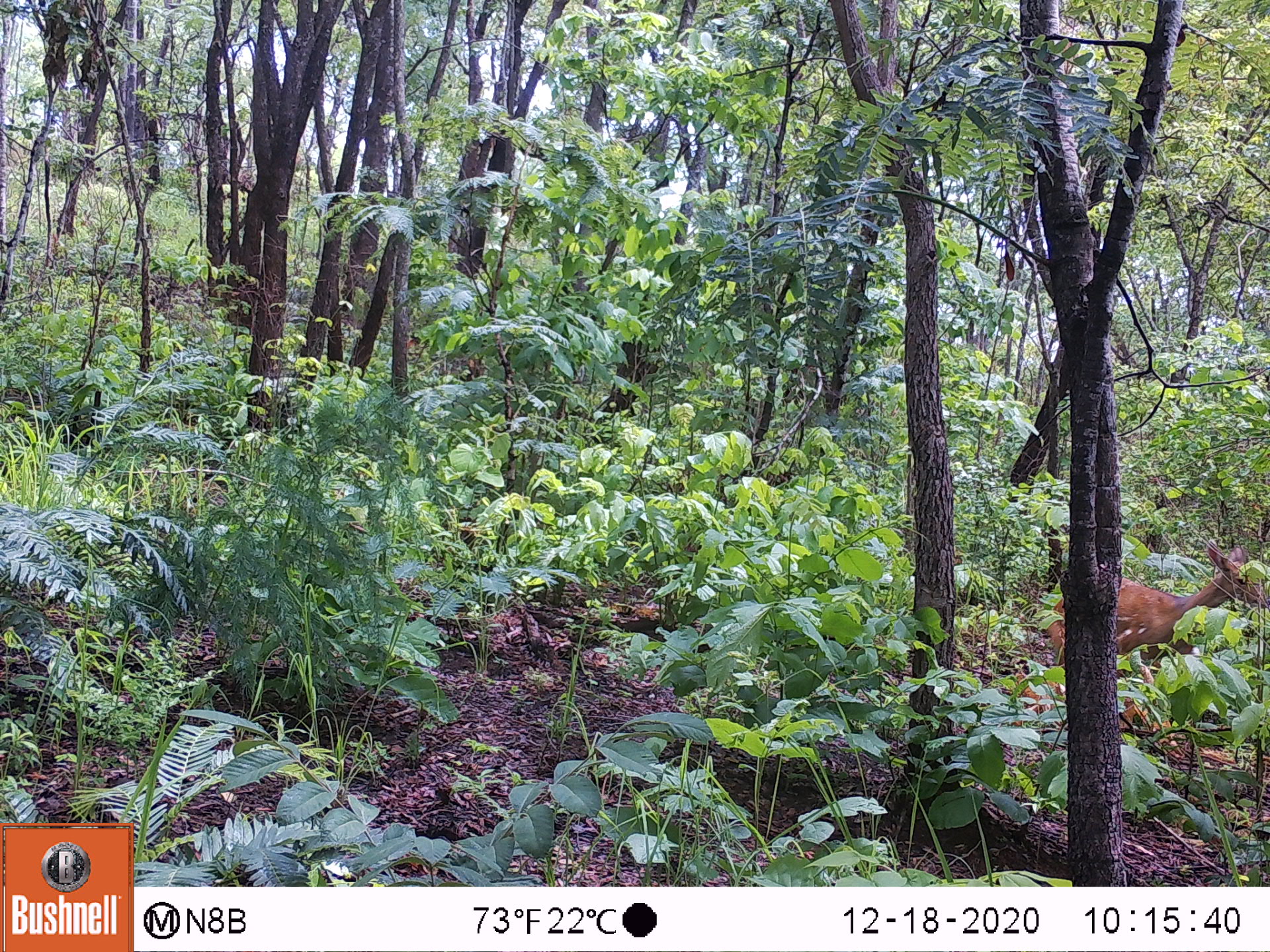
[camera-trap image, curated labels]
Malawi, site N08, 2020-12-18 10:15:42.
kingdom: Animalia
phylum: Chordata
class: Mammalia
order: Artiodactyla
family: Bovidae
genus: Tragelaphus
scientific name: Tragelaphus sylvaticus sylvaticus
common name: cape bushbuck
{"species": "cape bushbuck (Tragelaphus sylvaticus sylvaticus)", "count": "1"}